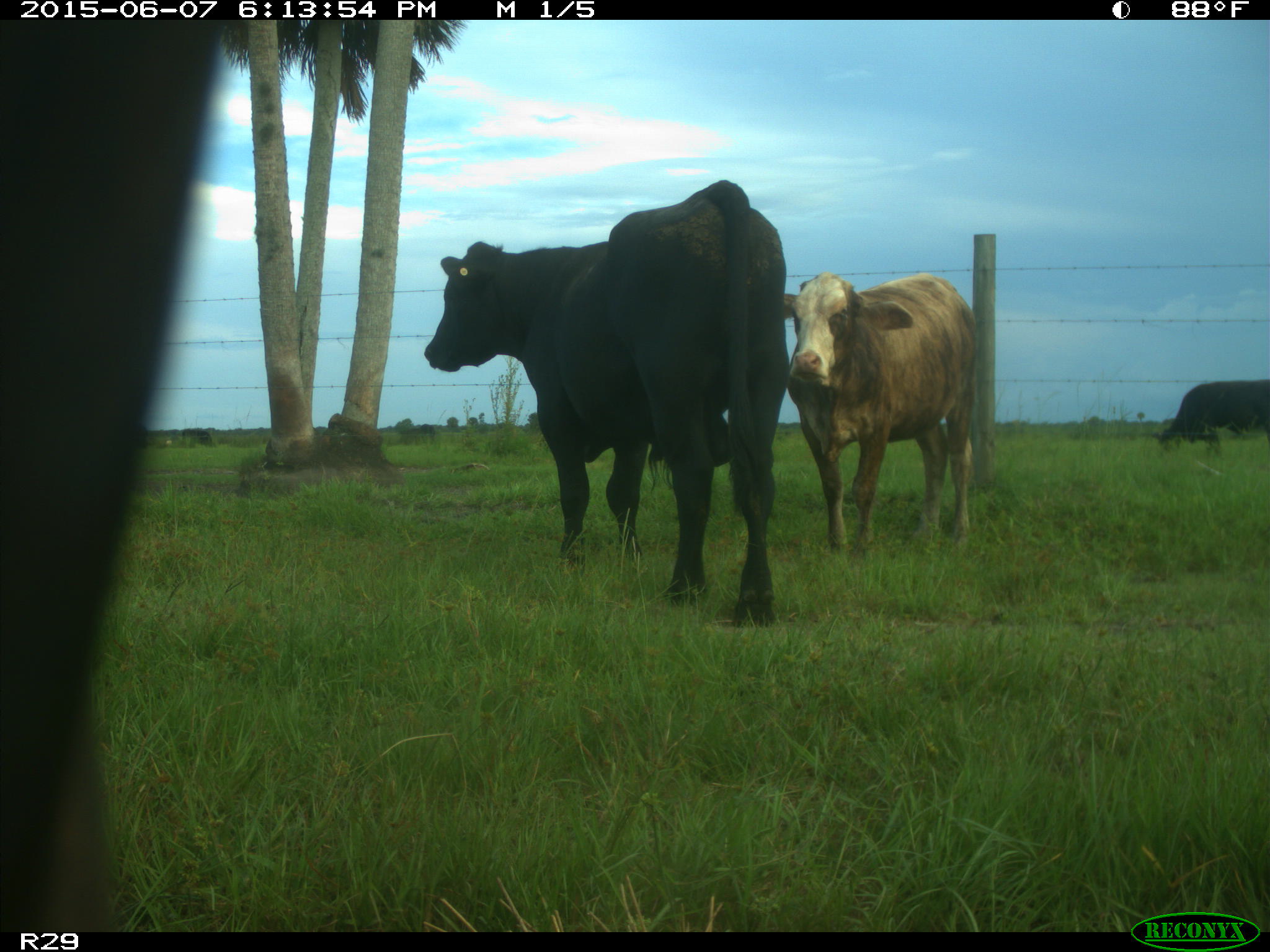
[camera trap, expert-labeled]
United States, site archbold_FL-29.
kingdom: Animalia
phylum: Chordata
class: Mammalia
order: Artiodactyla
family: Bovidae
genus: Bos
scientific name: Bos taurus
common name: domestic cow